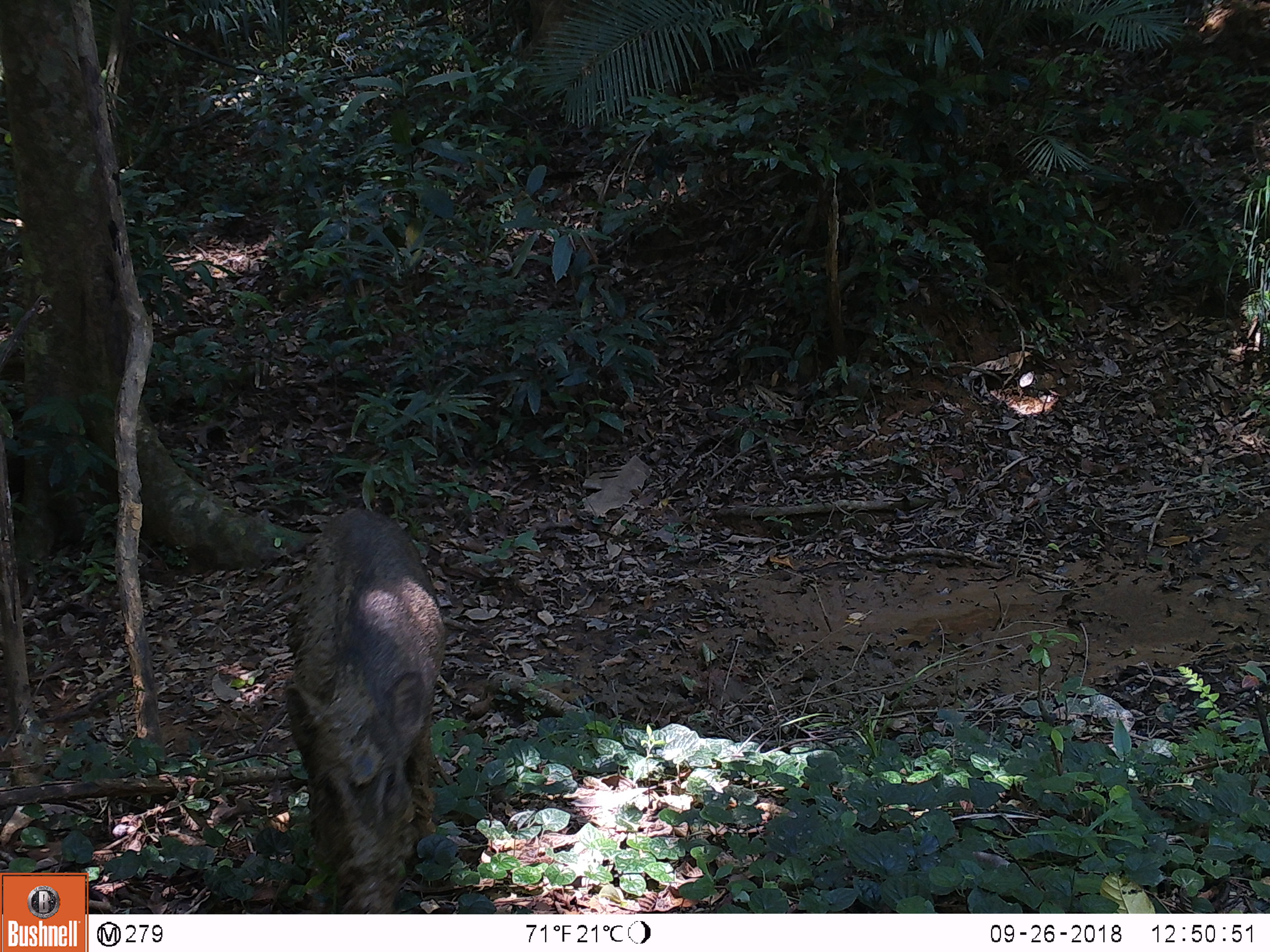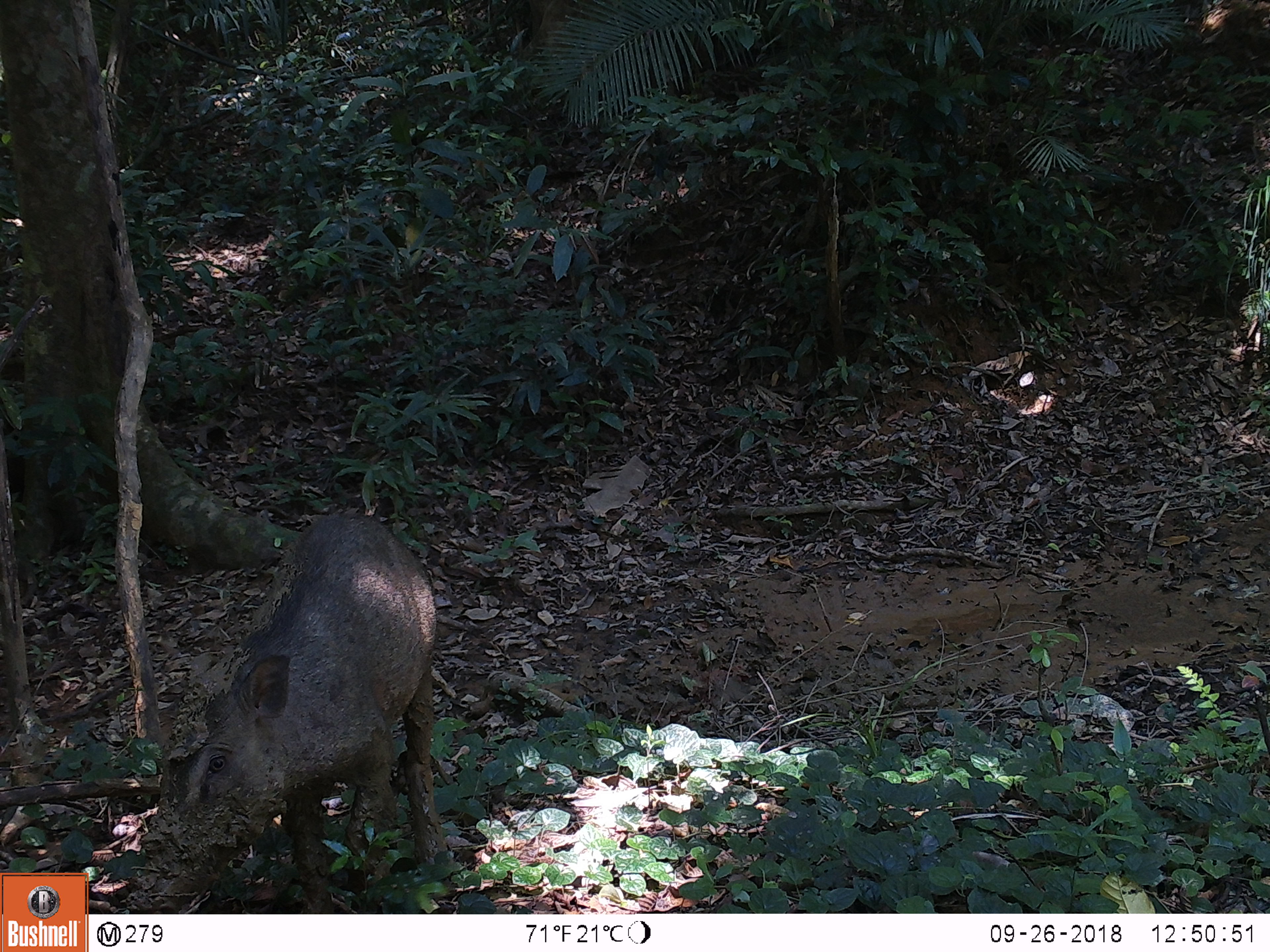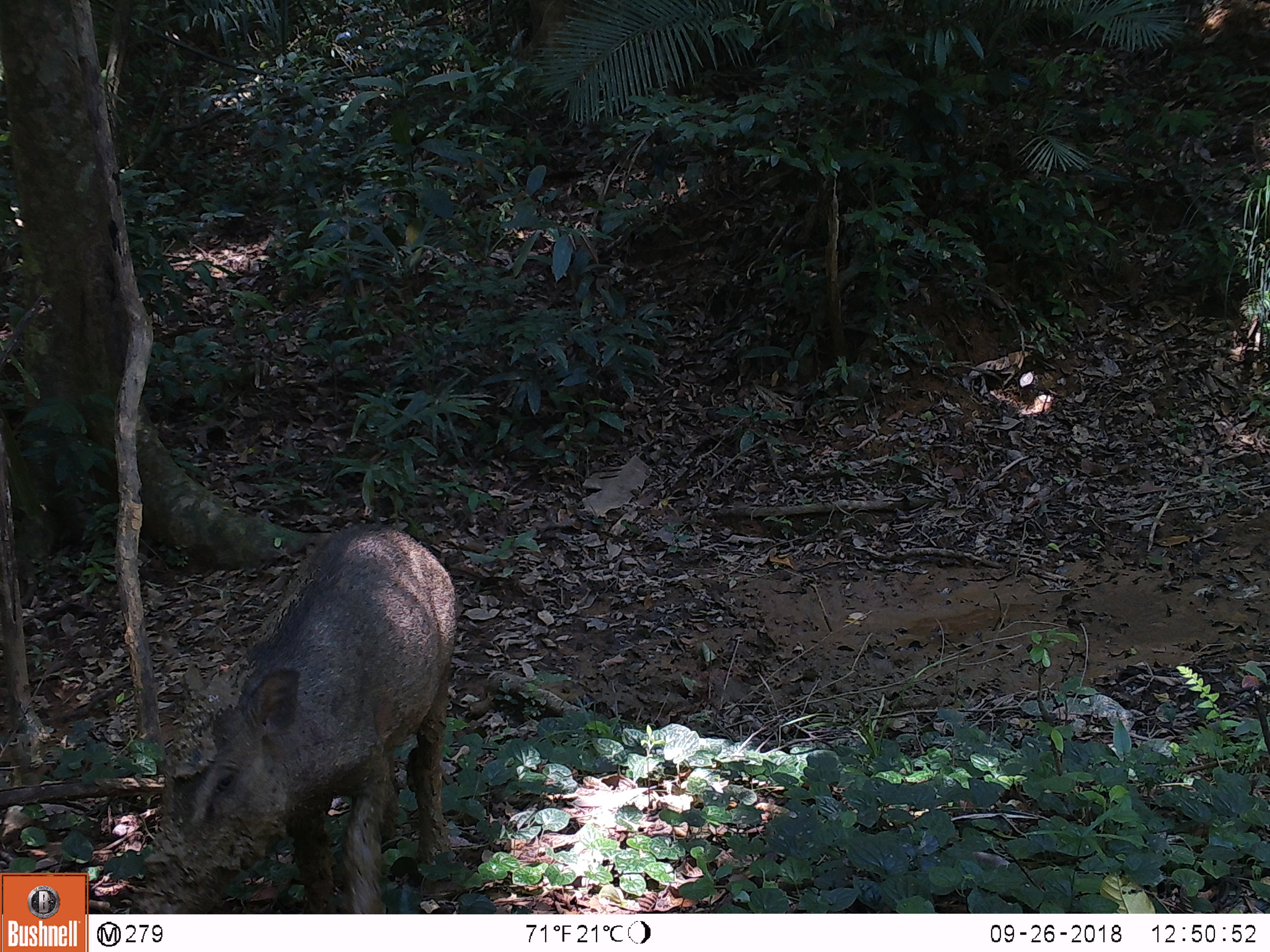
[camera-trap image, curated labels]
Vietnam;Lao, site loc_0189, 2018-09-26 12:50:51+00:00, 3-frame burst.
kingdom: Animalia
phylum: Chordata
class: Mammalia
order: Artiodactyla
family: Suidae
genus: Sus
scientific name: Sus scrofa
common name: eurasian wild pig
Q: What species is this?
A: Eurasian wild pig (Sus scrofa).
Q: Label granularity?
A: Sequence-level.